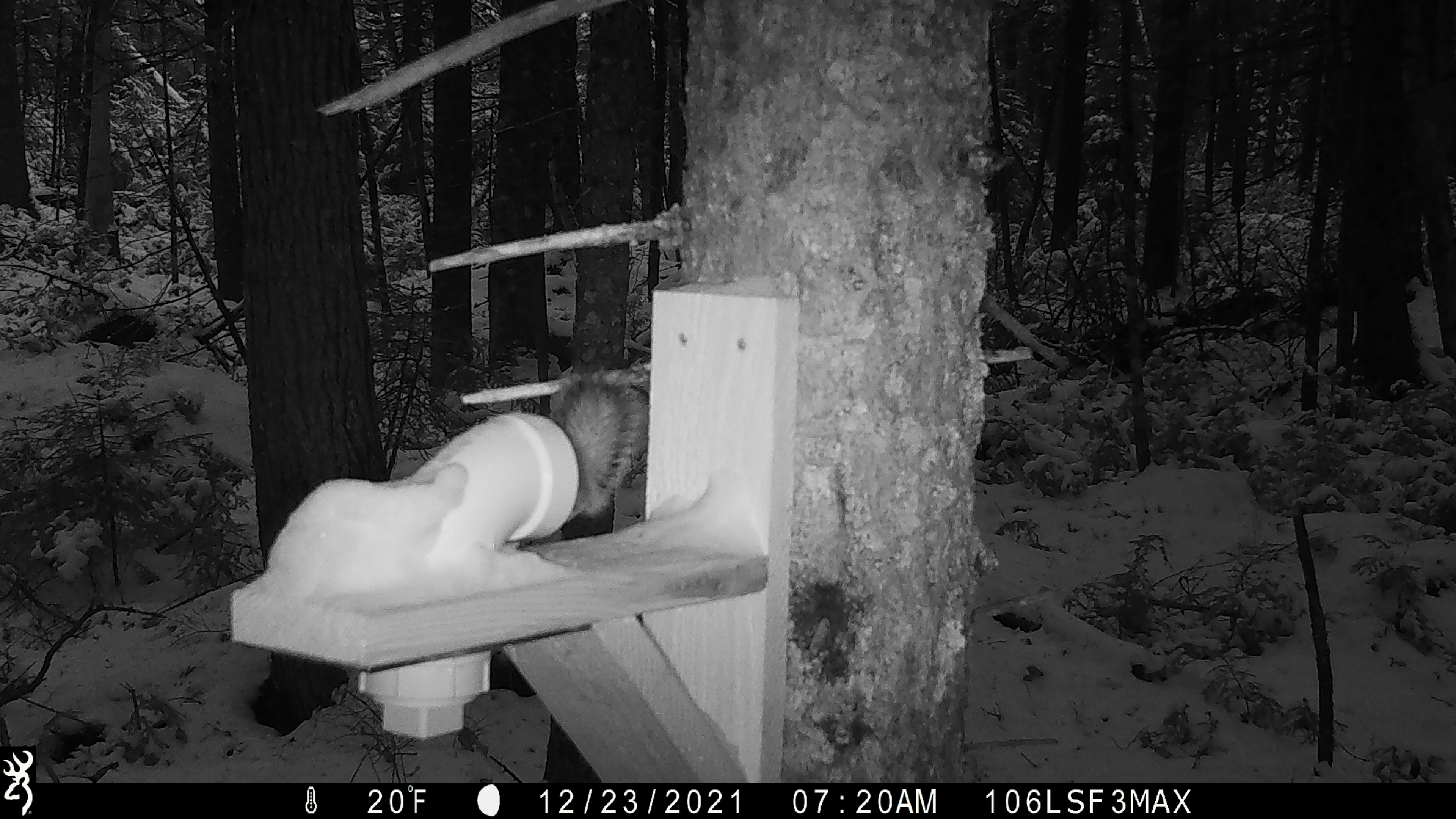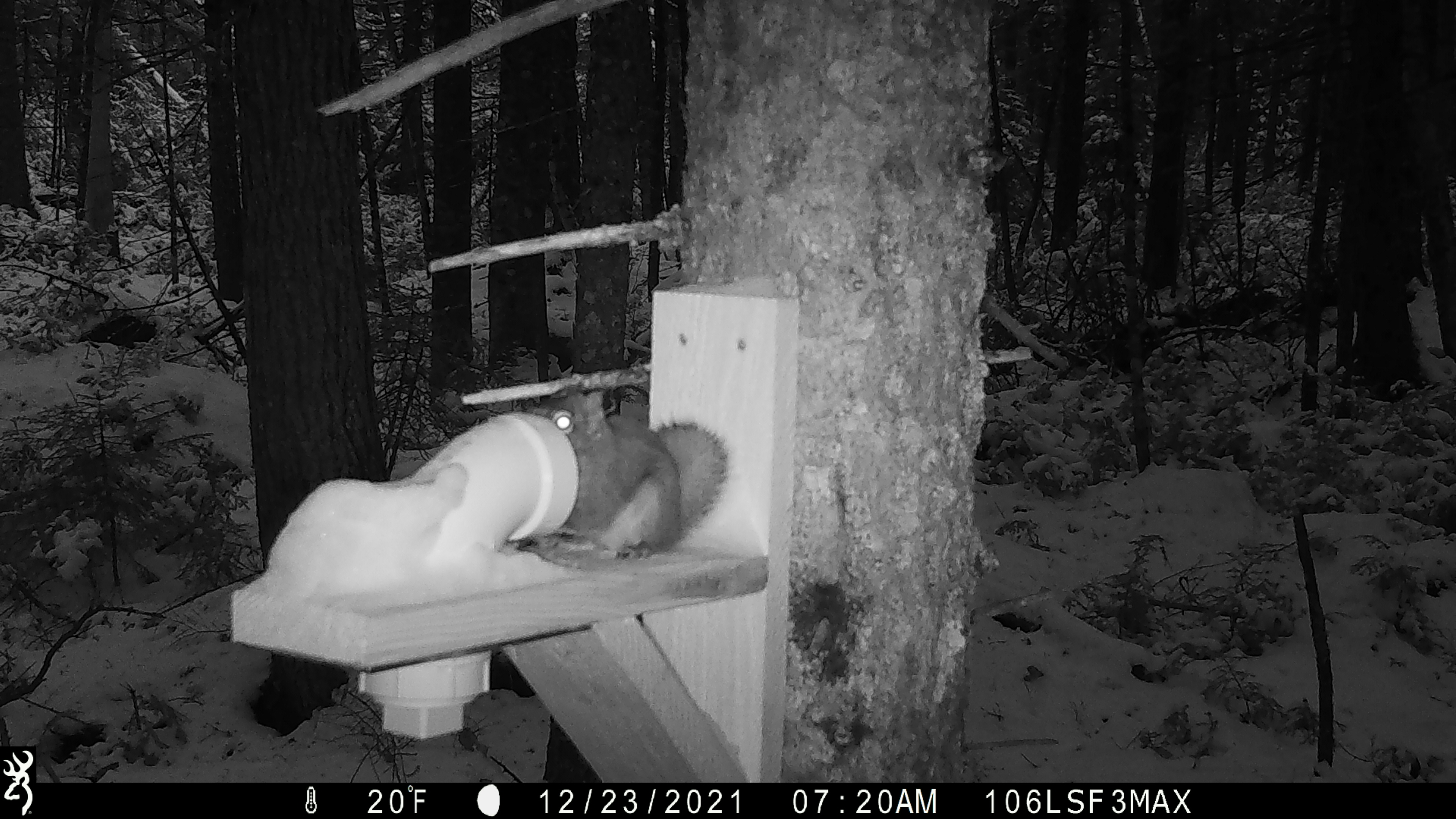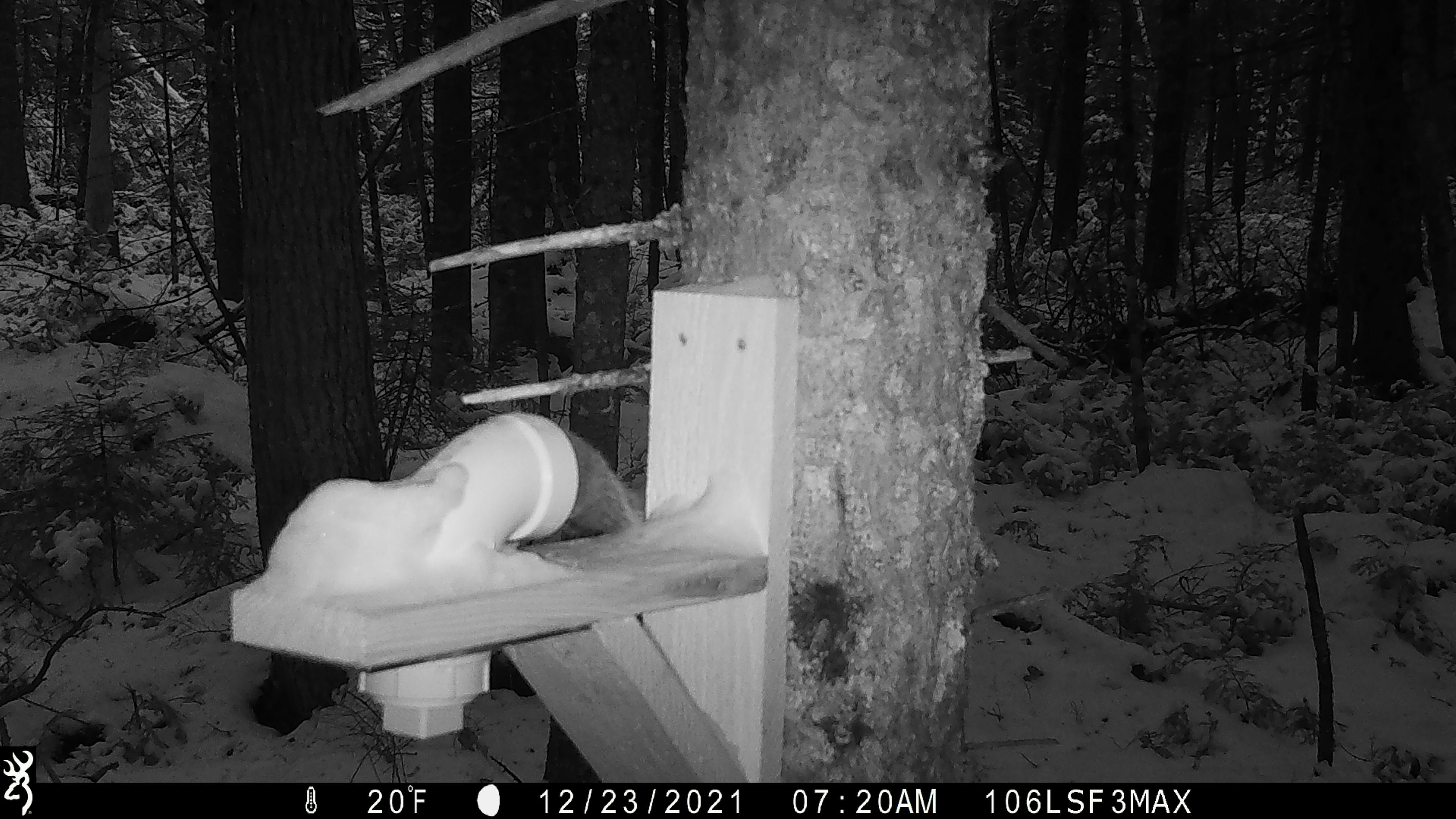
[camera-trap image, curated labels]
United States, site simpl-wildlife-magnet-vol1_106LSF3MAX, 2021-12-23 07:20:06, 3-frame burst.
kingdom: Animalia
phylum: Chordata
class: Mammalia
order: Rodentia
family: Sciuridae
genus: Tamiasciurus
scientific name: Tamiasciurus hudsonicus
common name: red squirrel